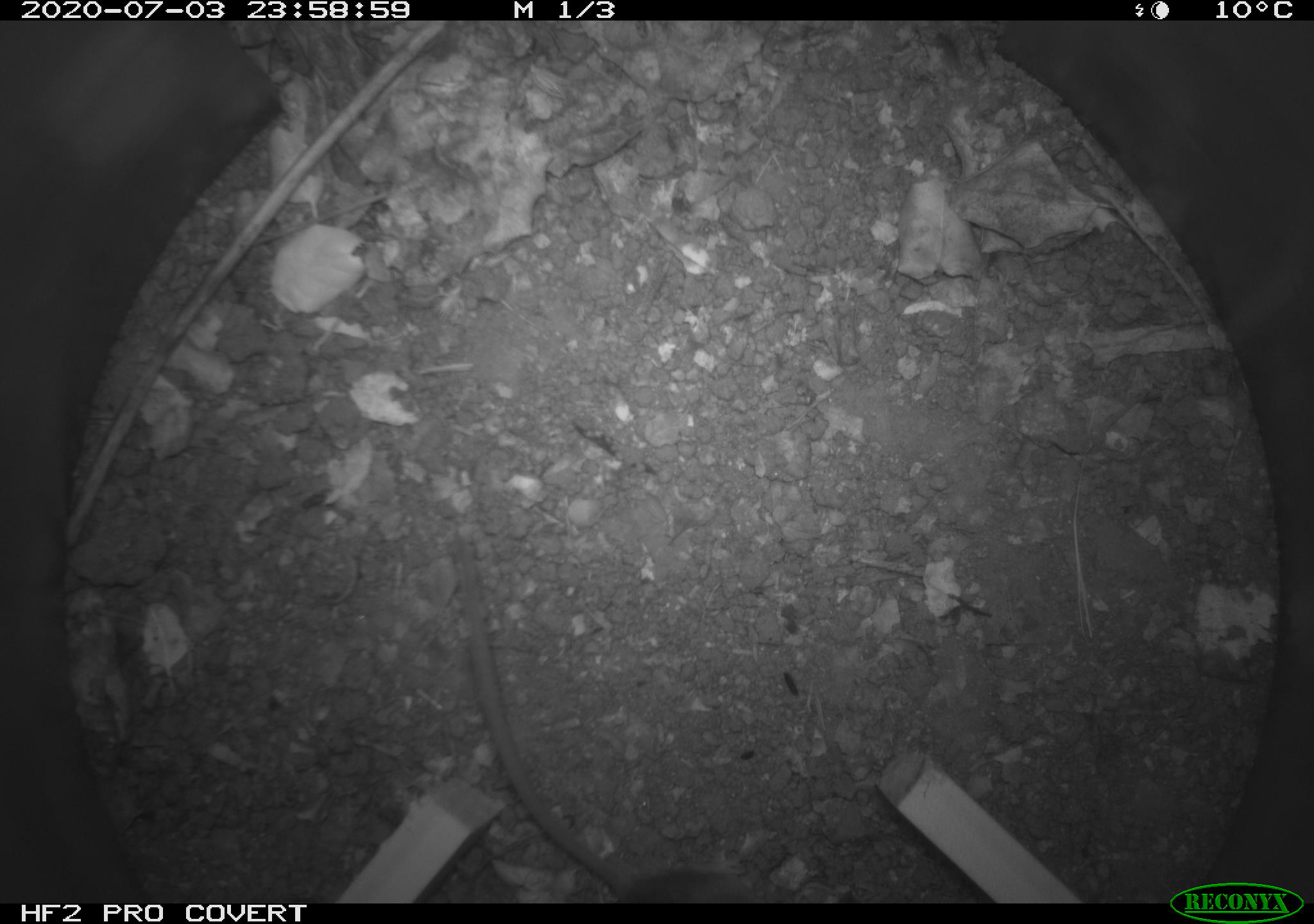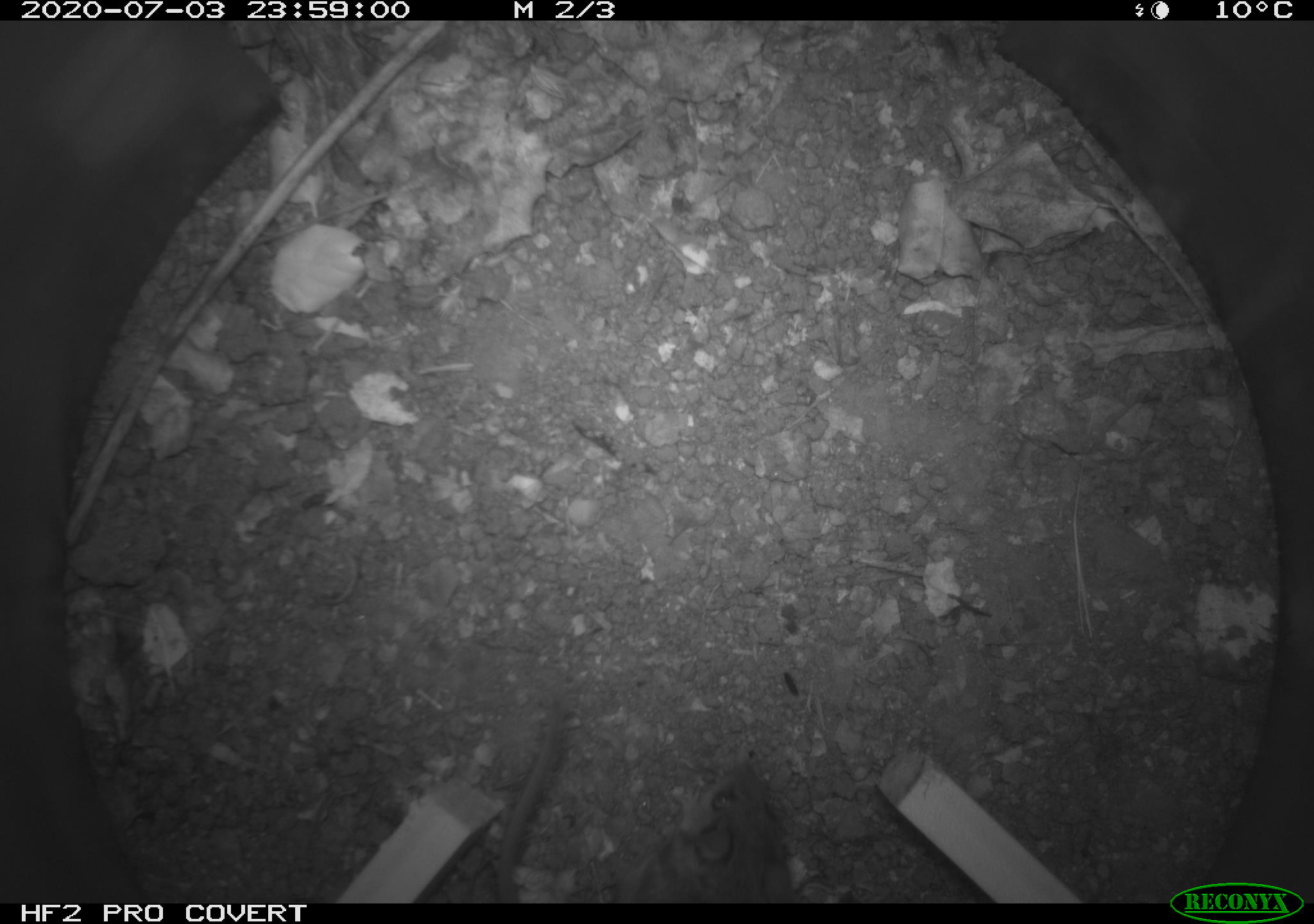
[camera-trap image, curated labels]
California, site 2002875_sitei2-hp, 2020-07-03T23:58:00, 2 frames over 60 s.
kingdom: Animalia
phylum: Chordata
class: Mammalia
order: Rodentia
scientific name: Rodentia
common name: rodent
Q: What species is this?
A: Rodent (Rodentia).